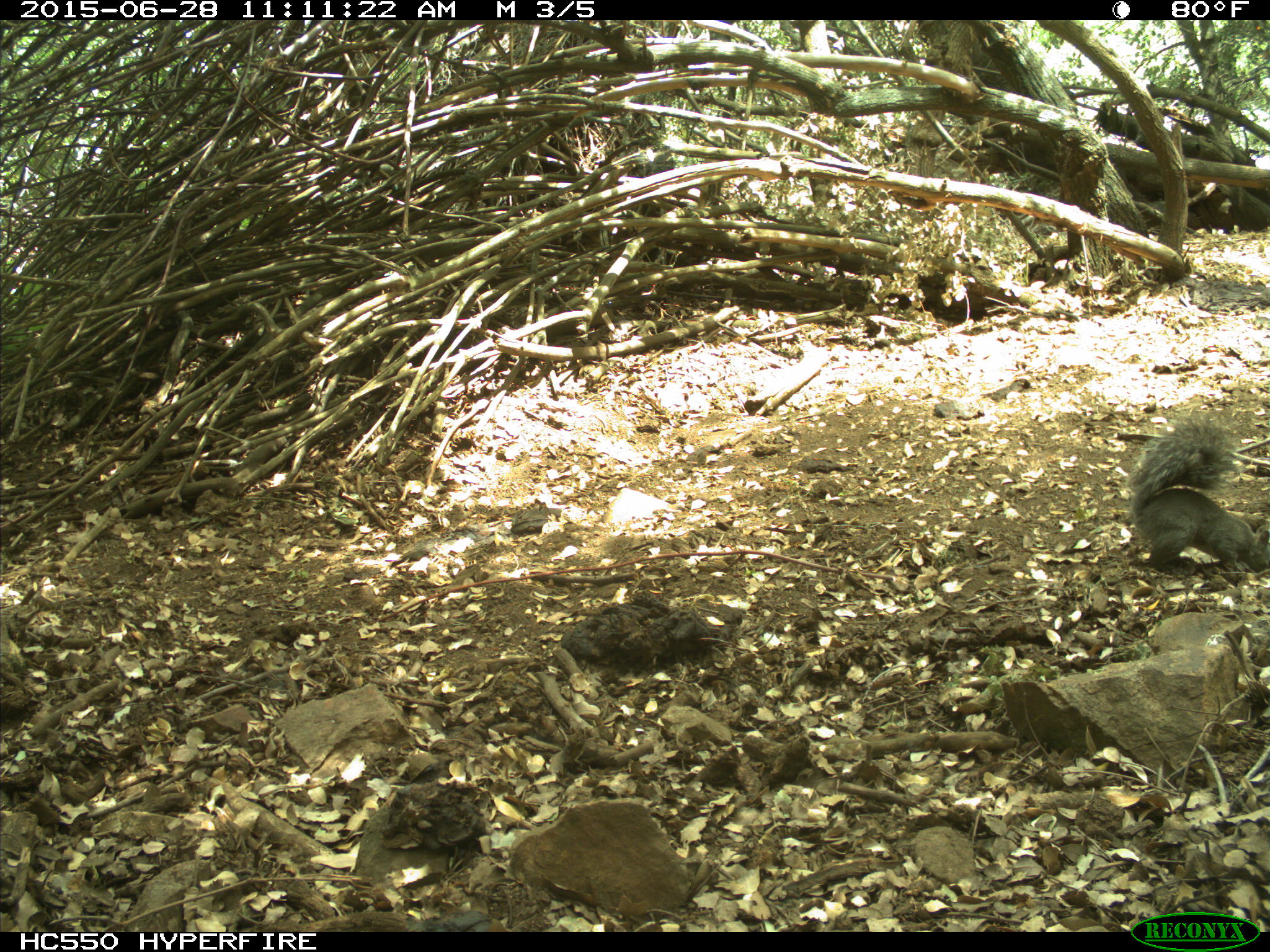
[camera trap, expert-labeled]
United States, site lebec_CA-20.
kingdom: Animalia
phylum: Chordata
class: Mammalia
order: Rodentia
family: Sciuridae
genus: Sciurus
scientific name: Sciurus carolinensis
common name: eastern gray squirrel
Sciurus carolinensis (eastern gray squirrel).